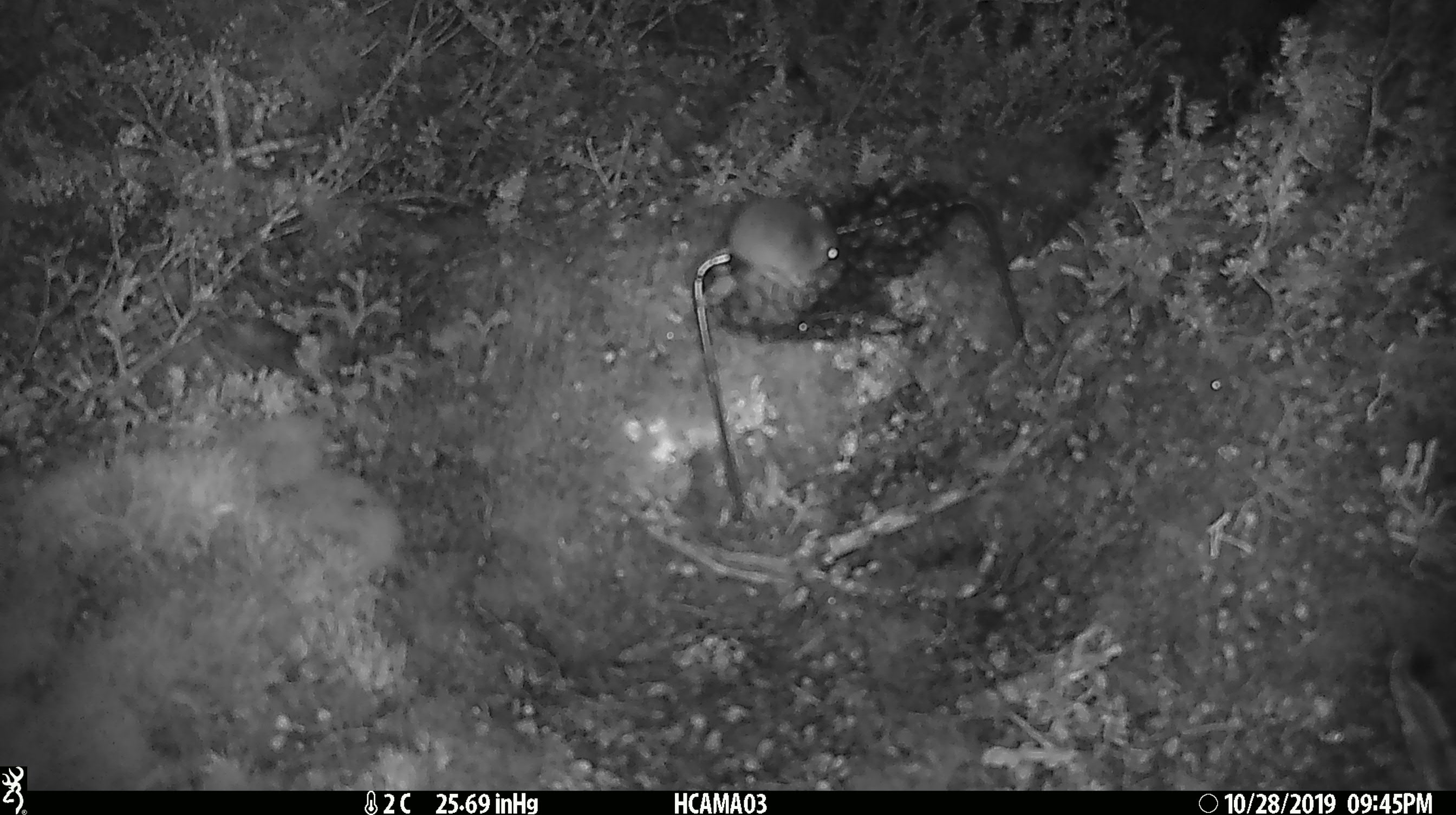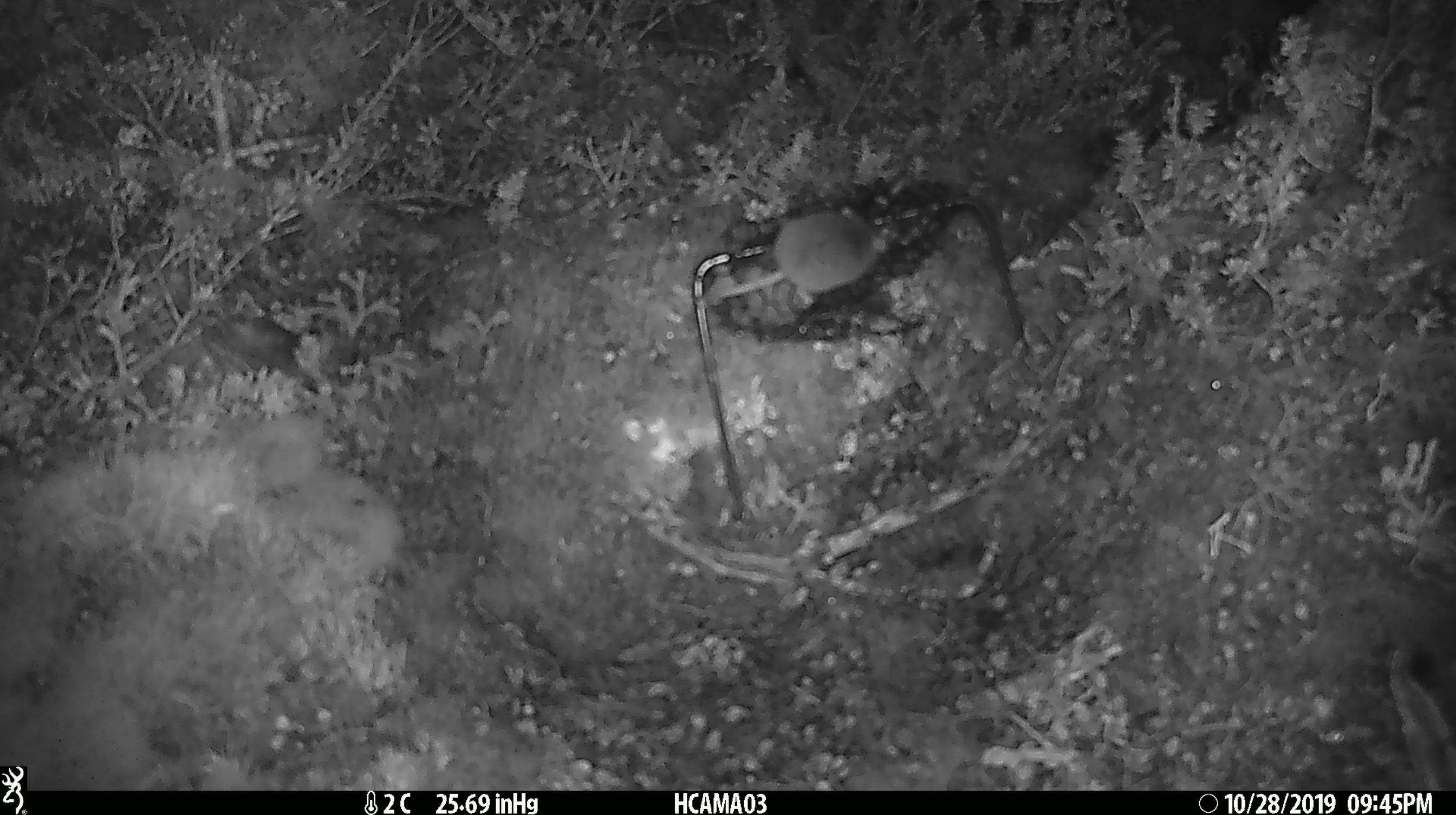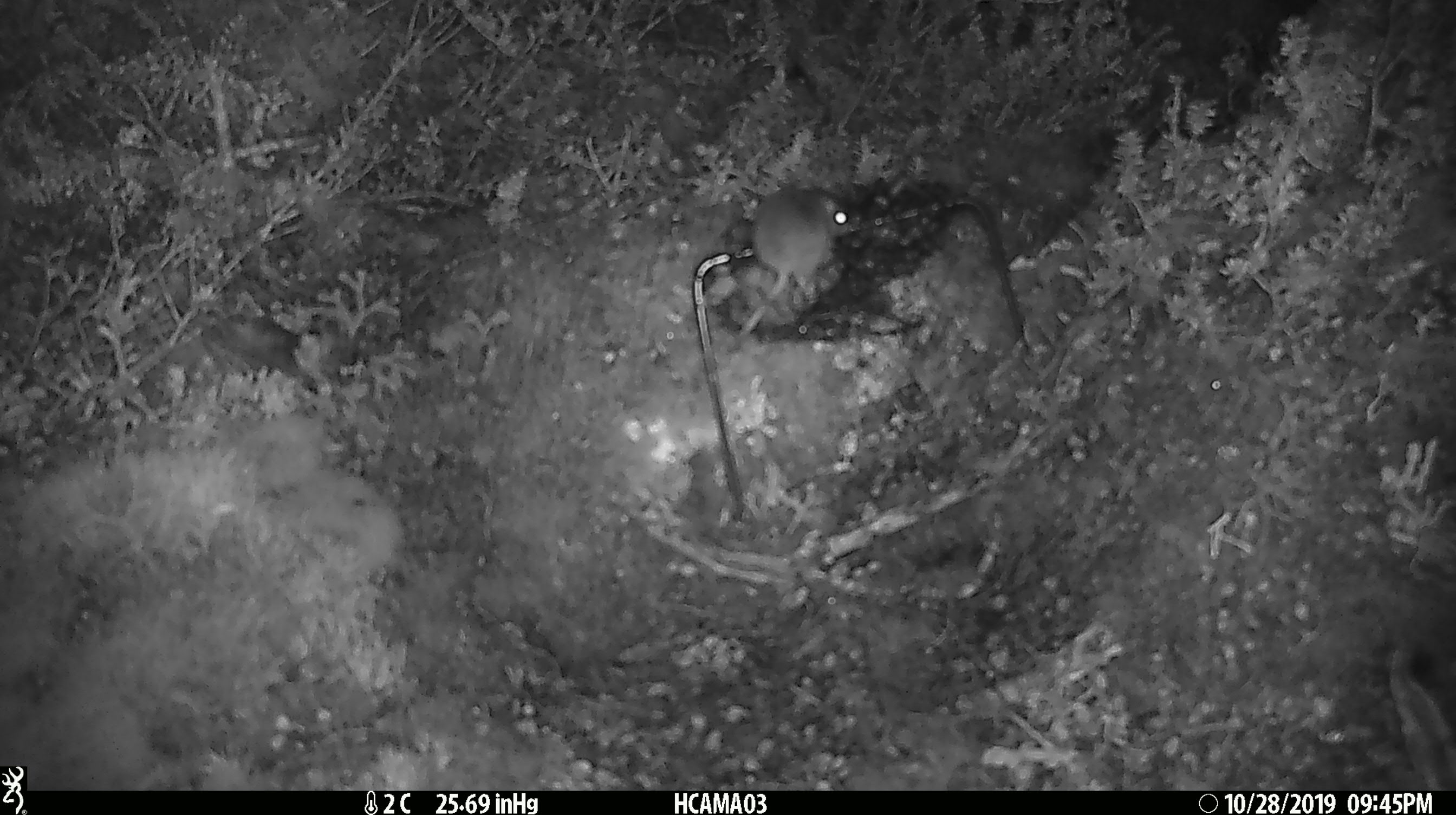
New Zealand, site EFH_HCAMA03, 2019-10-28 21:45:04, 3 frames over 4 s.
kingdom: Animalia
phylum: Chordata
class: Mammalia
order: Rodentia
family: Muridae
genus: Mus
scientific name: Mus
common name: mouse